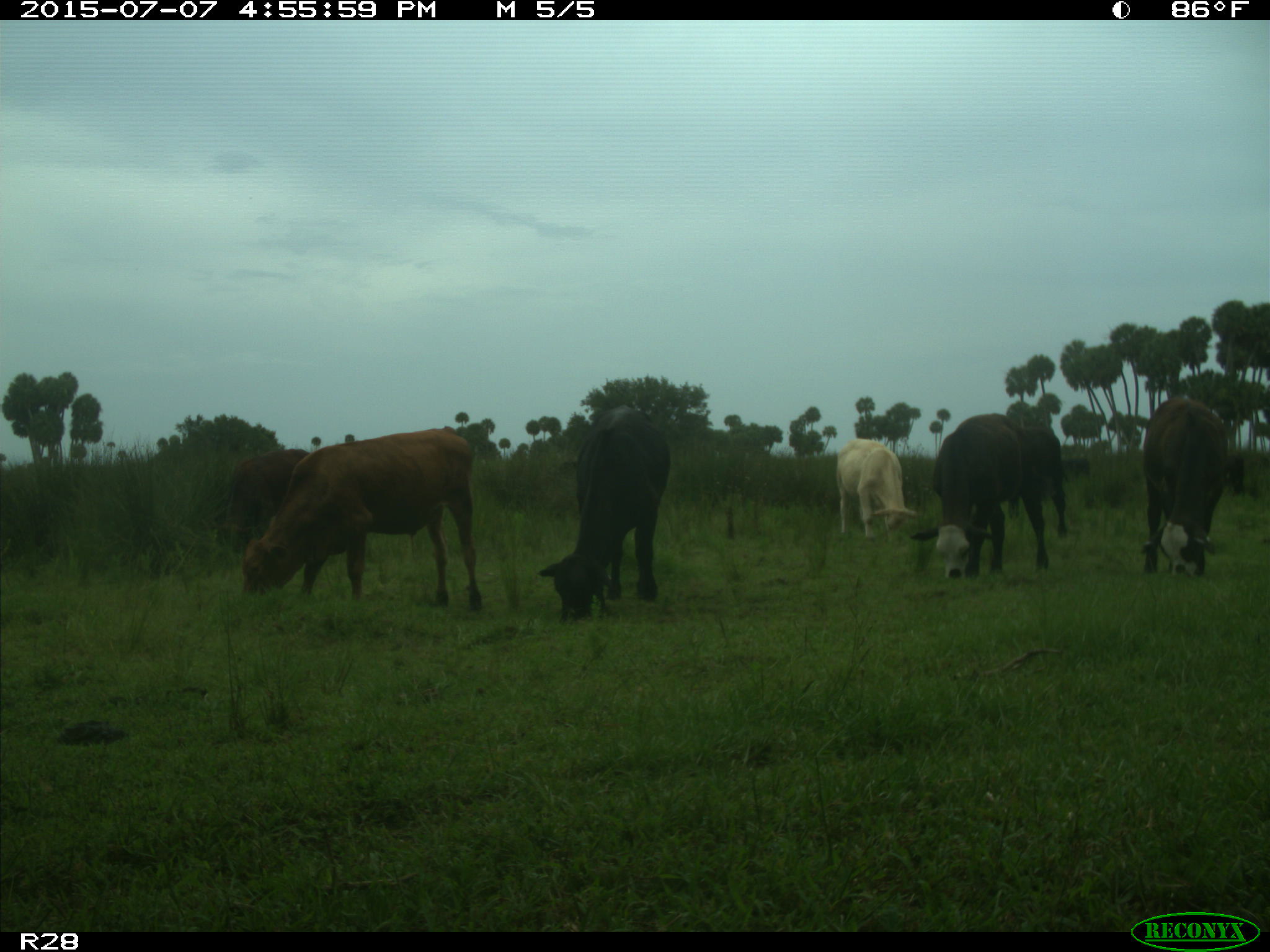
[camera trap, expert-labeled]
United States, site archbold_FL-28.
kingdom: Animalia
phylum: Chordata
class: Mammalia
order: Artiodactyla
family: Bovidae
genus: Bos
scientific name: Bos taurus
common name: domestic cow